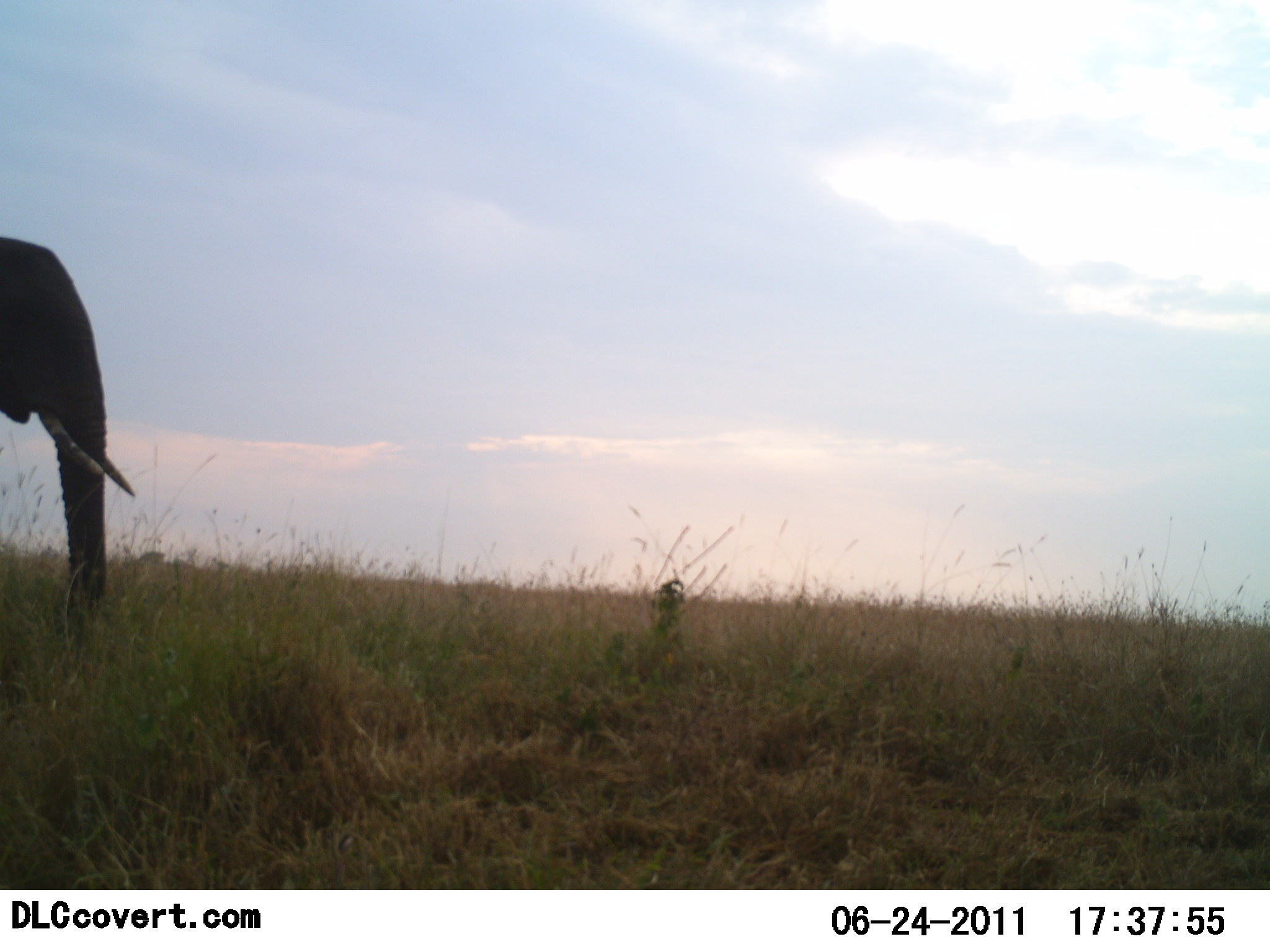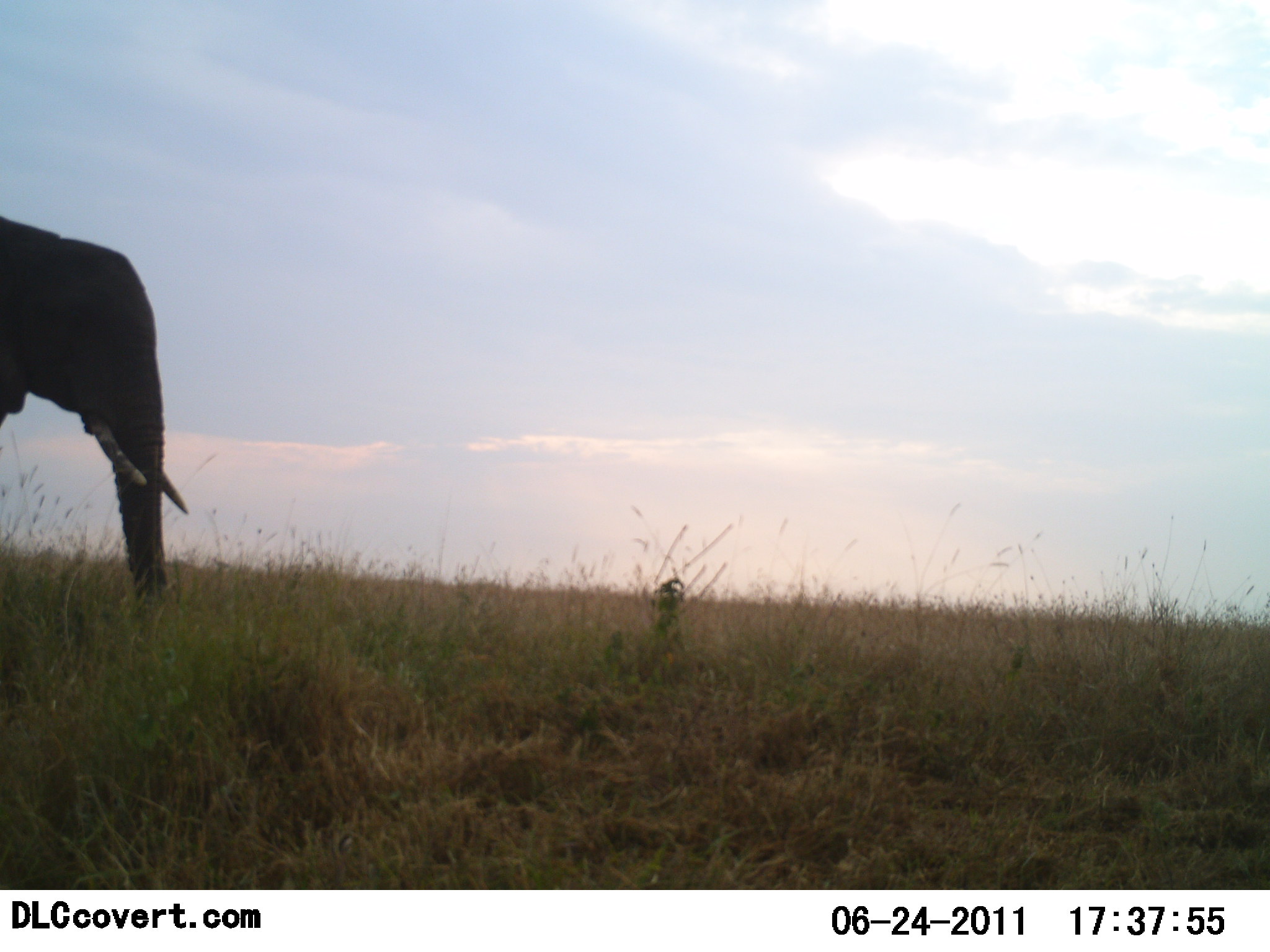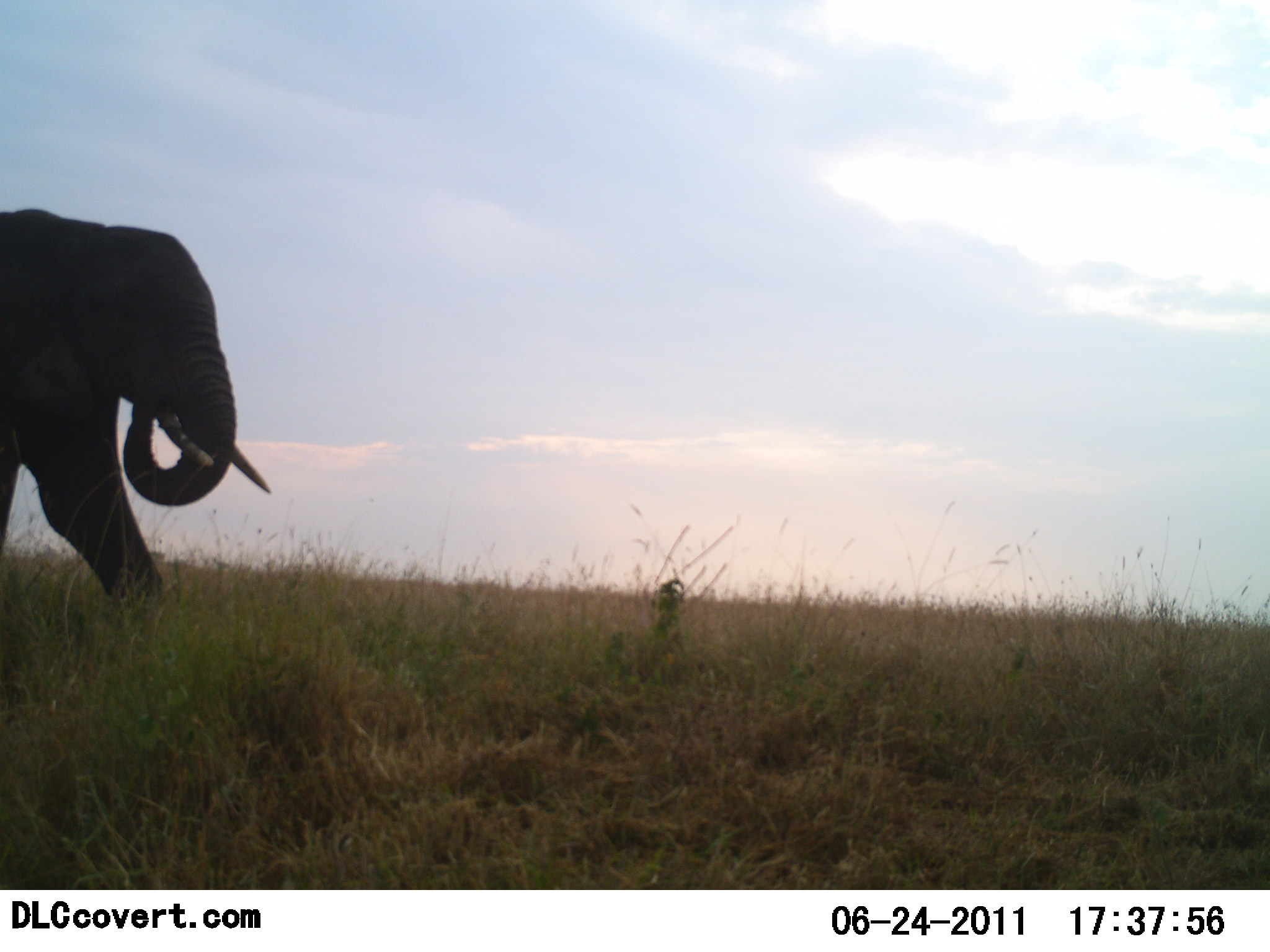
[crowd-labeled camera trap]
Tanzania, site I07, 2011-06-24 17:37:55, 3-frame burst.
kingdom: Animalia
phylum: Chordata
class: Mammalia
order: Proboscidea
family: Elephantidae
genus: Loxodonta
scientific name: Loxodonta africana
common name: african bush elephant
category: elephant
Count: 1.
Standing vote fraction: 8%.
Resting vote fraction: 0%.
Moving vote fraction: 77%.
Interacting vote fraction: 0%.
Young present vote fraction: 0%.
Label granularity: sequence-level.